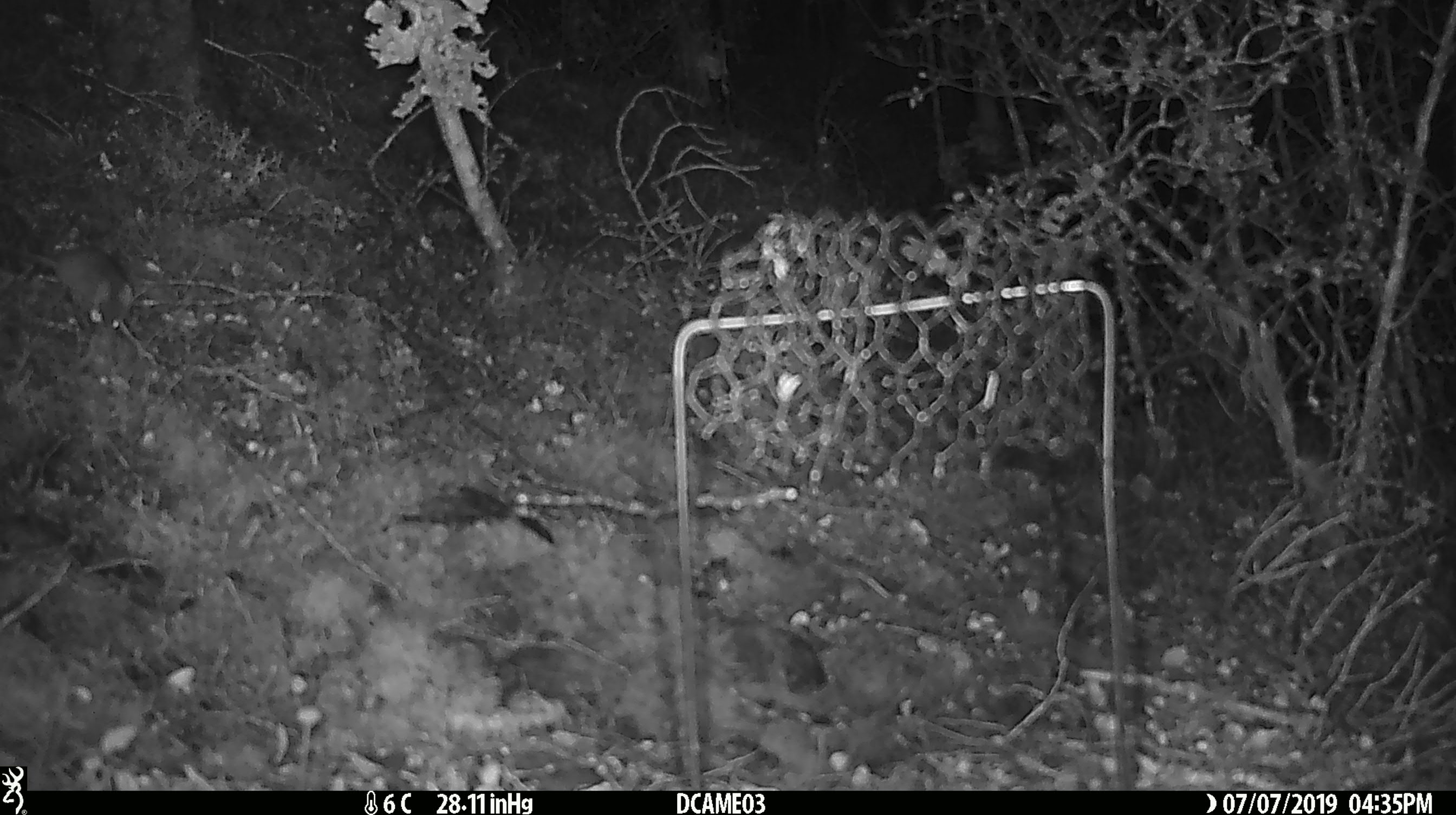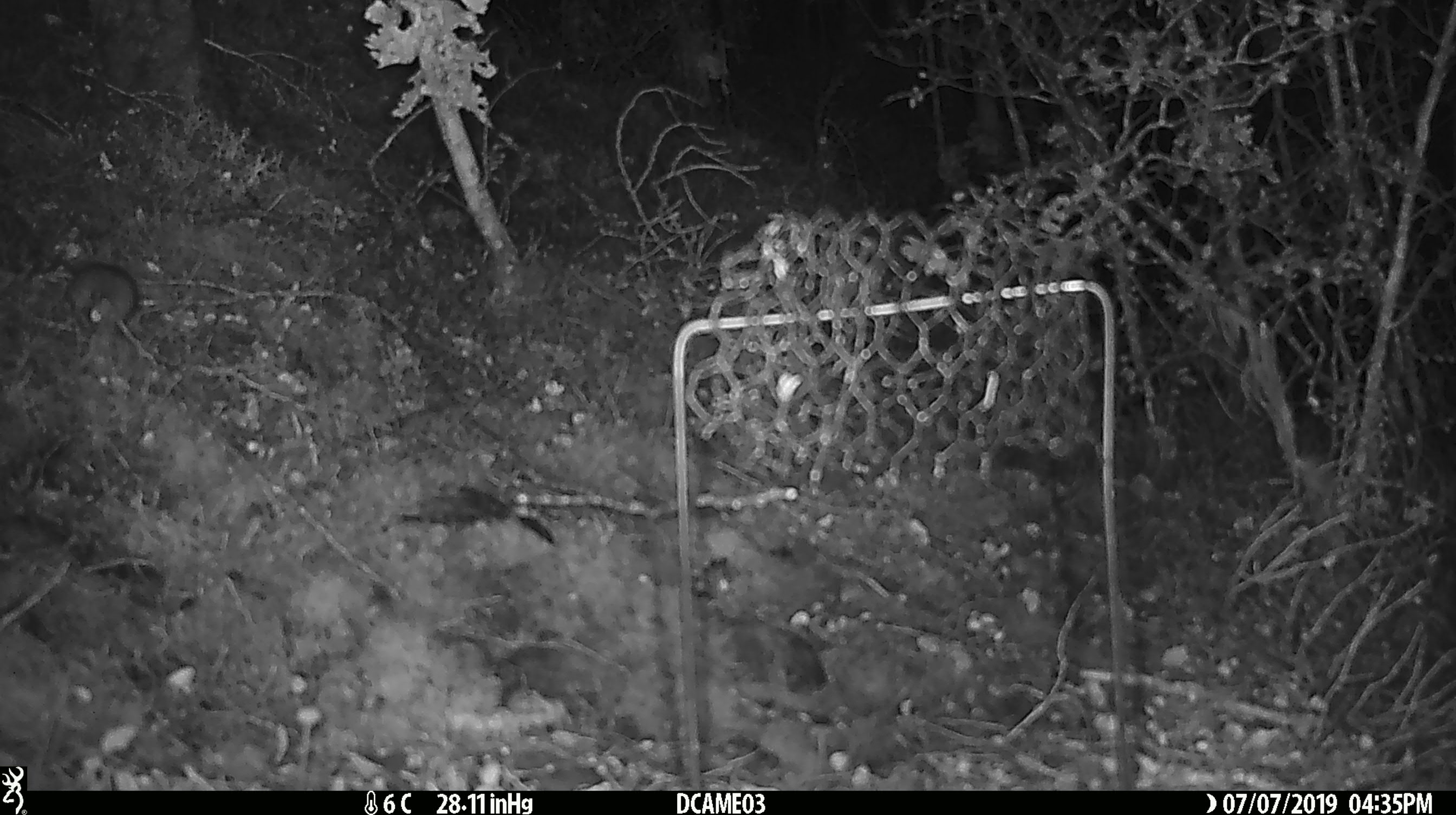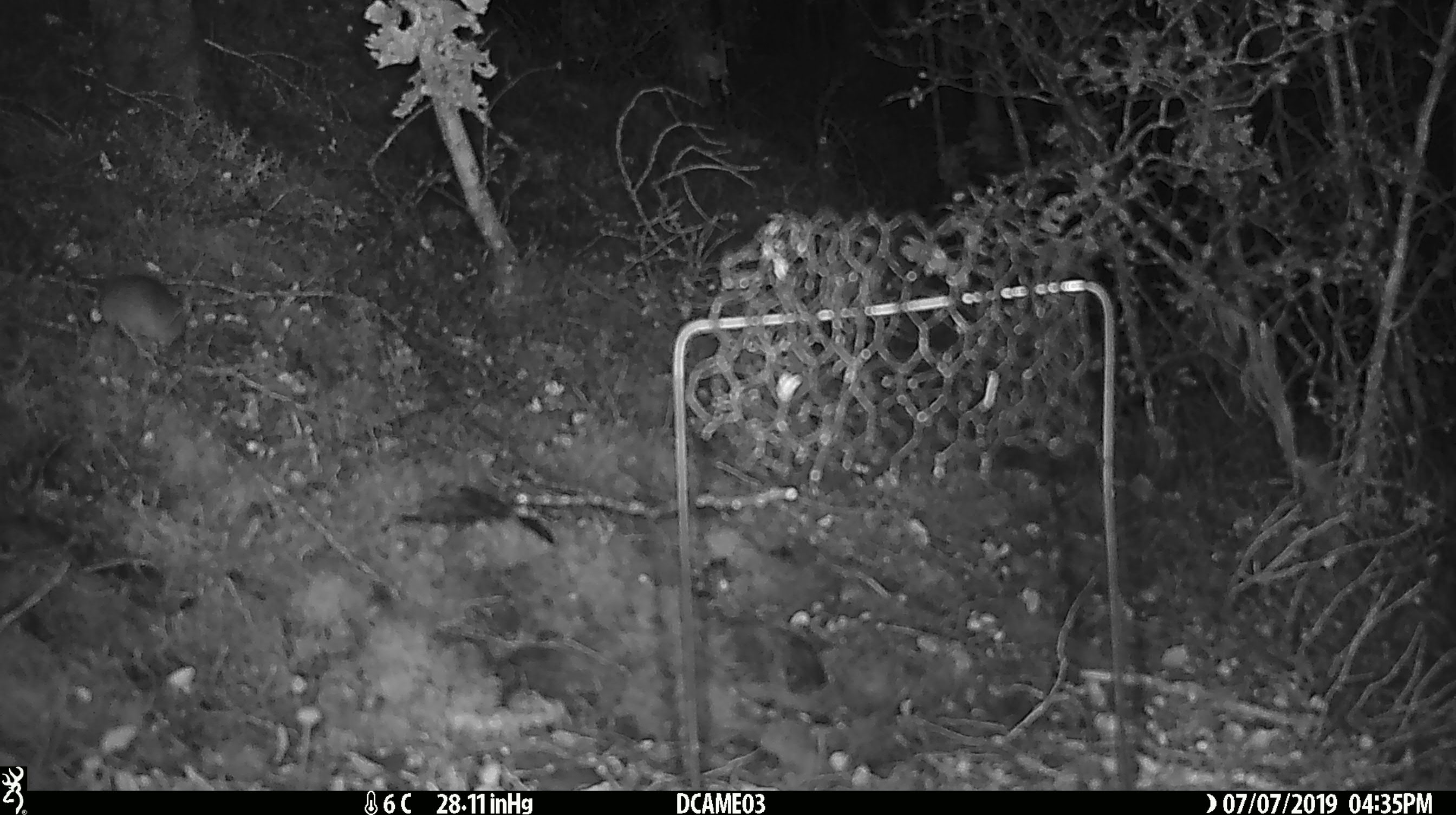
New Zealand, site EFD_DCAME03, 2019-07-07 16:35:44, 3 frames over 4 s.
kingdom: Animalia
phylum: Chordata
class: Mammalia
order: Rodentia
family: Muridae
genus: Mus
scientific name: Mus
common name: mouse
Mouse (Mus).